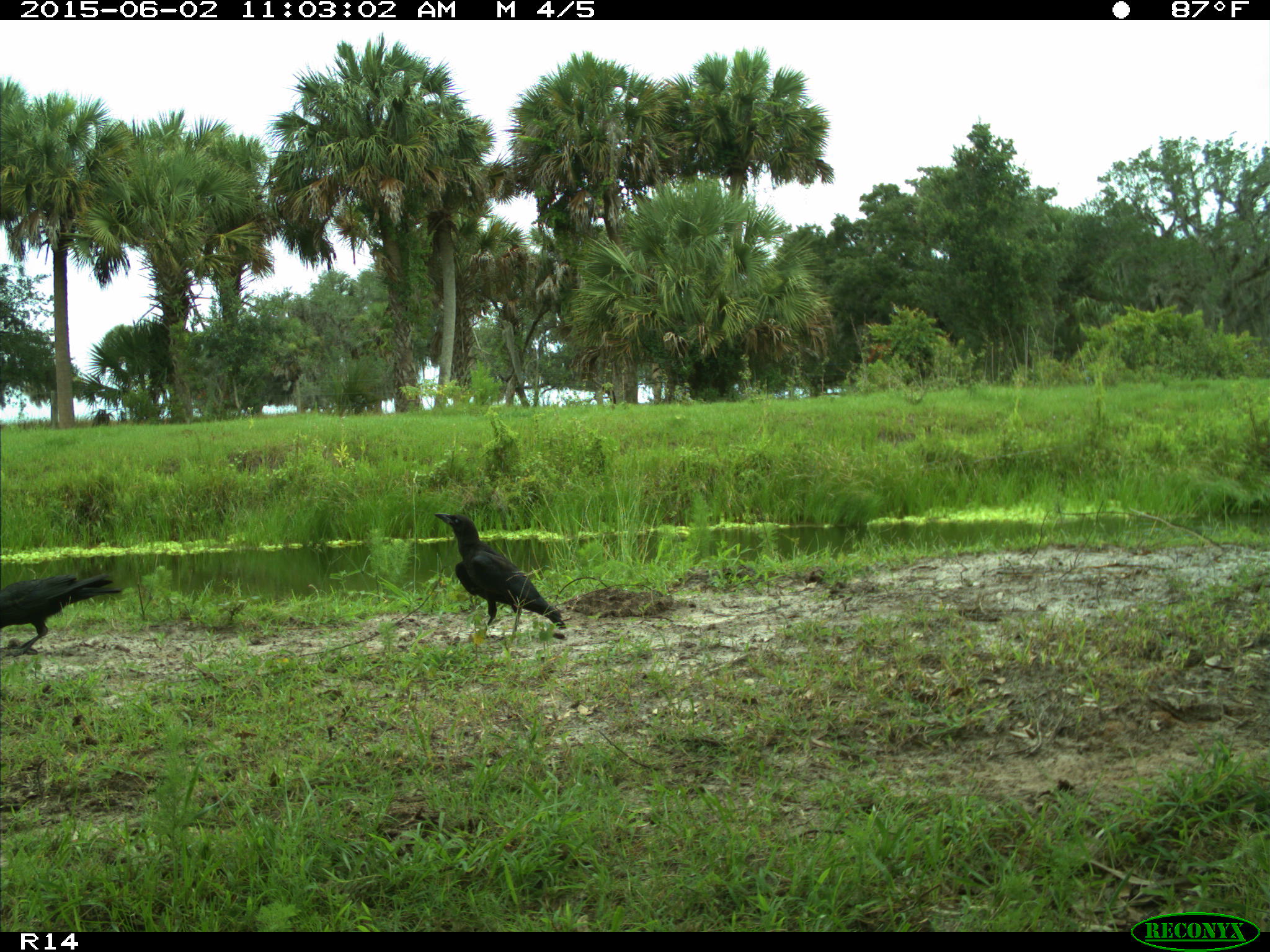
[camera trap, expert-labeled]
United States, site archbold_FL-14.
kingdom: Animalia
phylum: Chordata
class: Aves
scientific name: Aves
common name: birds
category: unidentified bird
Unidentified bird (birds) (Aves).